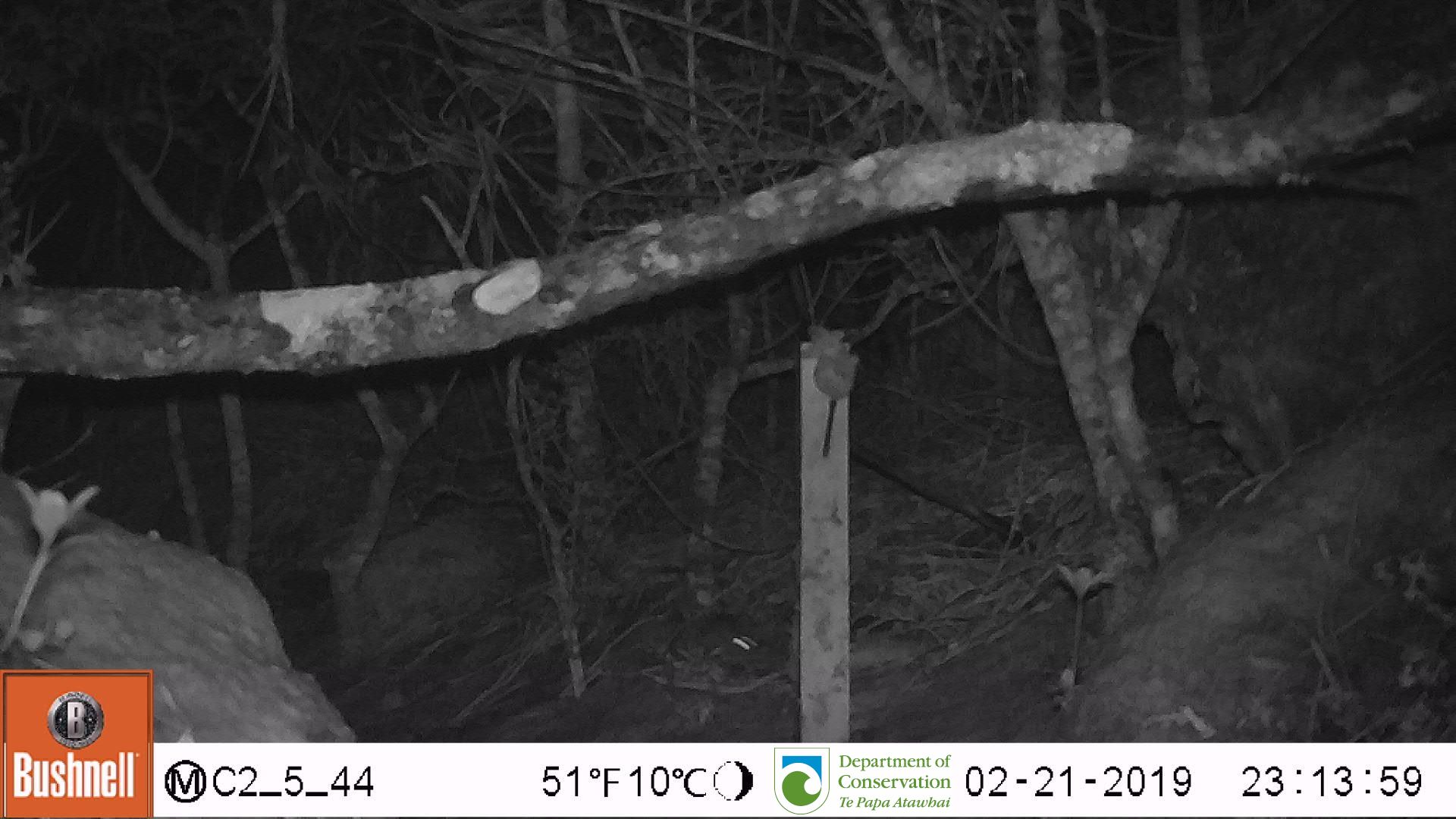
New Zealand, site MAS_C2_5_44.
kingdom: Animalia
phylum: Chordata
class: Mammalia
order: Rodentia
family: Muridae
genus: Mus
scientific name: Mus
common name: mouse